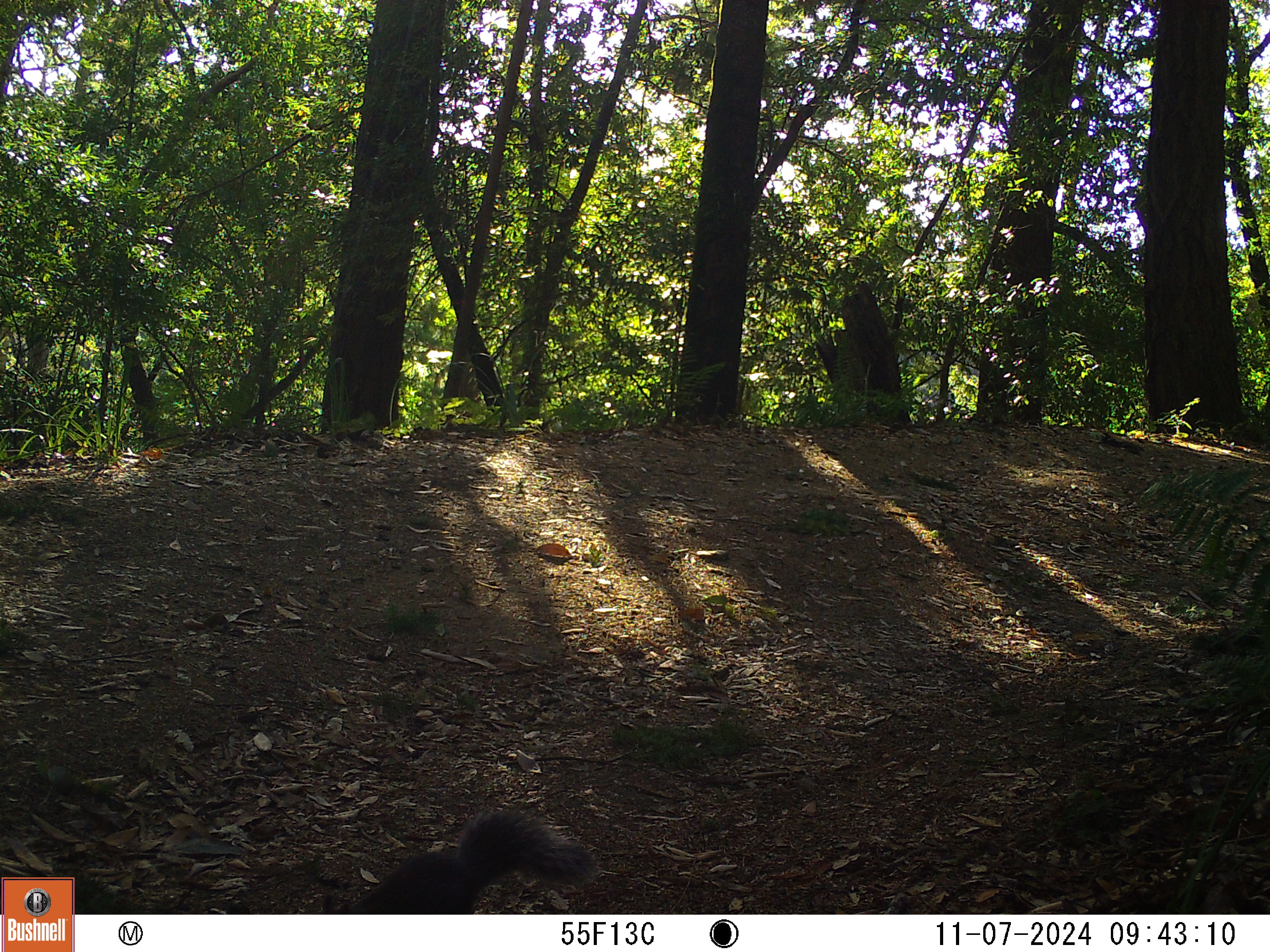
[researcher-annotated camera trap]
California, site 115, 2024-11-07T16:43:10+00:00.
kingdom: Animalia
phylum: Chordata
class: Mammalia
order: Rodentia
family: Sciuridae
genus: Sciurus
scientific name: Sciurus griseus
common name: western gray squirrel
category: western grey squirrel